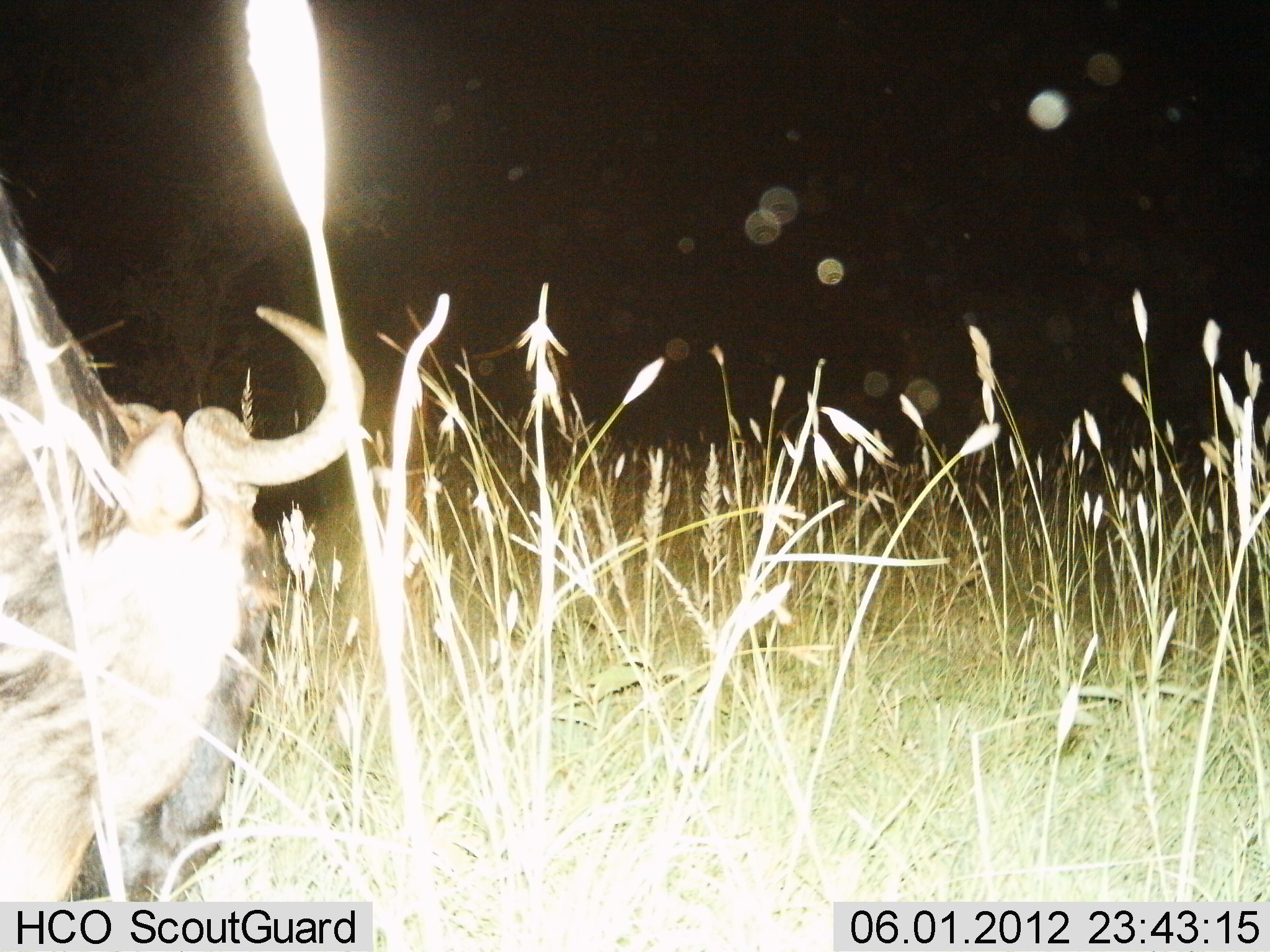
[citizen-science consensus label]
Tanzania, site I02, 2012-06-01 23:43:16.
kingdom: Animalia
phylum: Chordata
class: Mammalia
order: Artiodactyla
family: Bovidae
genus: Connochaetes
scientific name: Connochaetes taurinus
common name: blue wildebeest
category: wildebeest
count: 1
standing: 50%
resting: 0%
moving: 30%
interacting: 0%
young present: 0%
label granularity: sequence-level